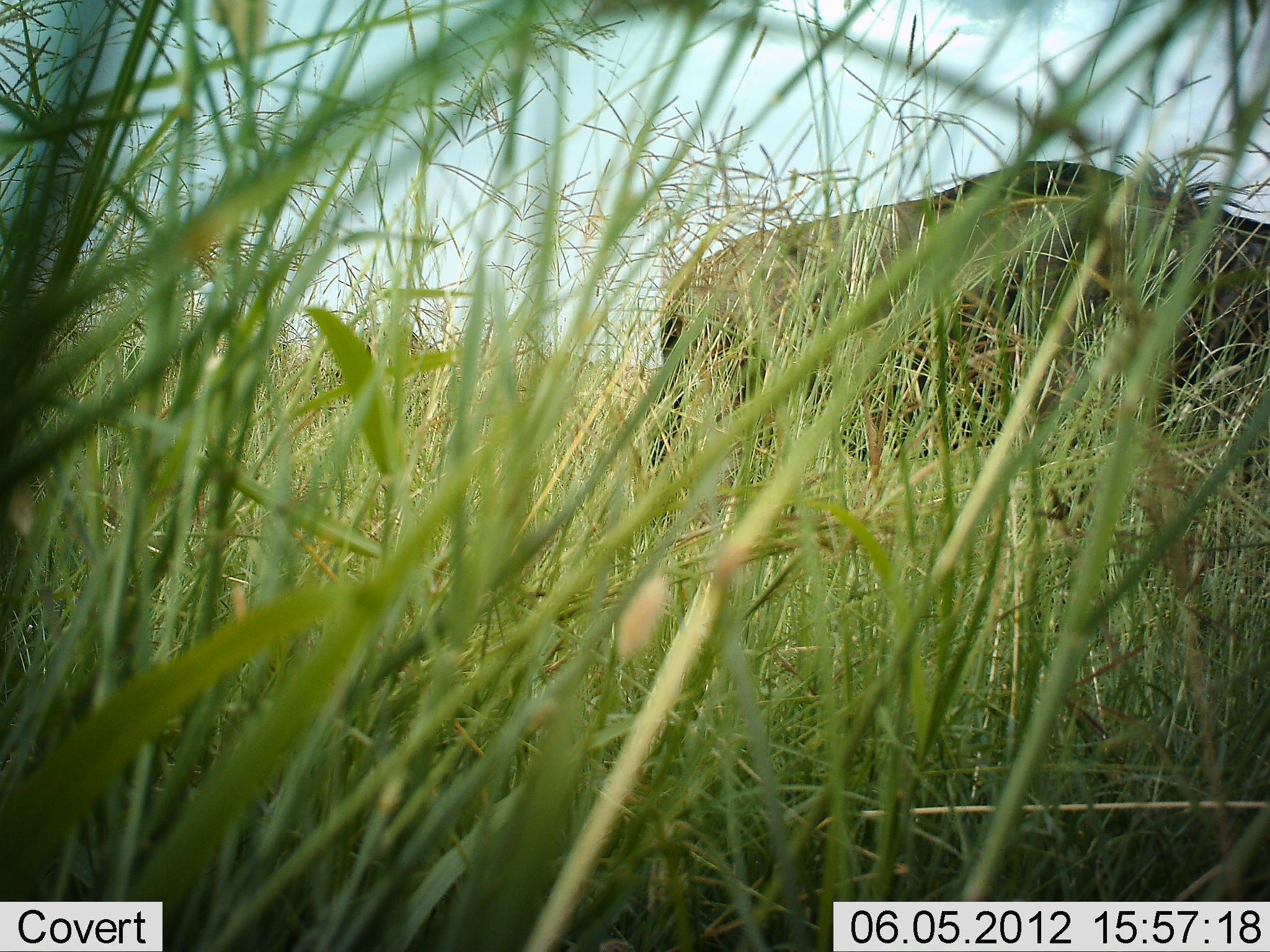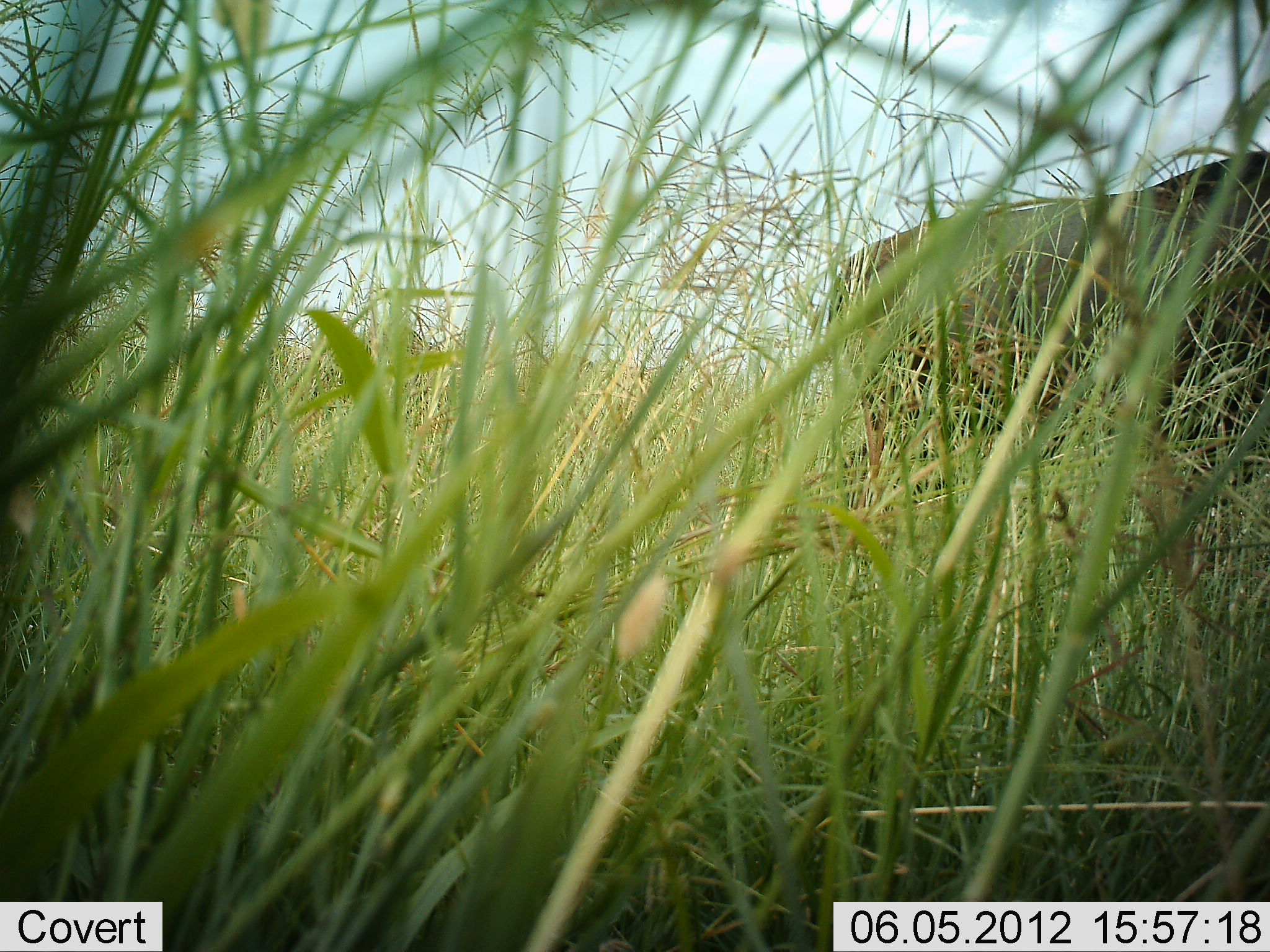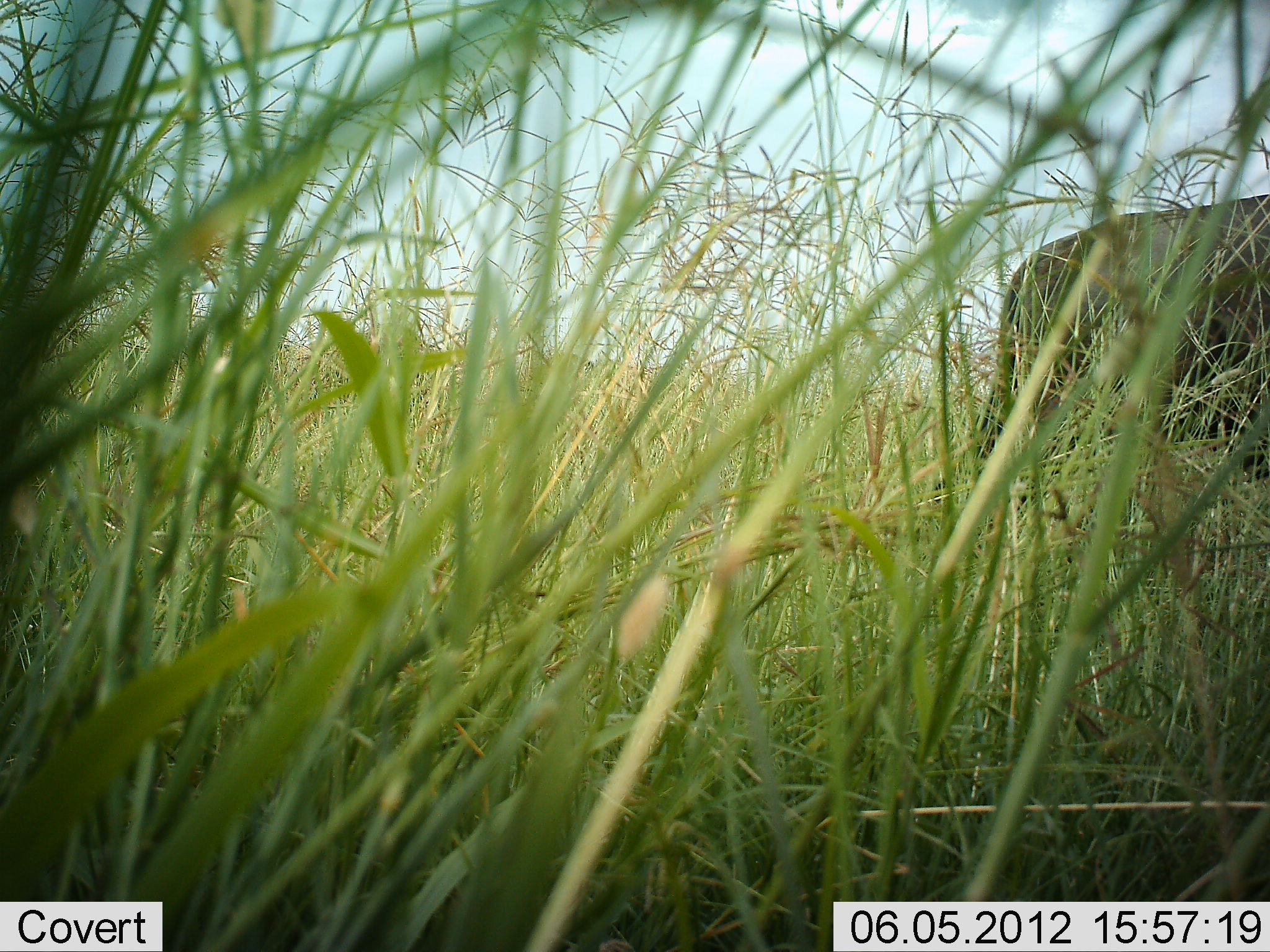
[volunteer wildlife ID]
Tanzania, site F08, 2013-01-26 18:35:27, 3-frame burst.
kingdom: Animalia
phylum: Chordata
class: Mammalia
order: Artiodactyla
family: Bovidae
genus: Connochaetes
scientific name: Connochaetes taurinus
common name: blue wildebeest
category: wildebeest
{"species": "wildebeest (blue wildebeest) (Connochaetes taurinus)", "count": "1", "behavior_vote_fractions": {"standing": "5%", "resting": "0%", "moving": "95%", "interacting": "0%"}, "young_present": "0%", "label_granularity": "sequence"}